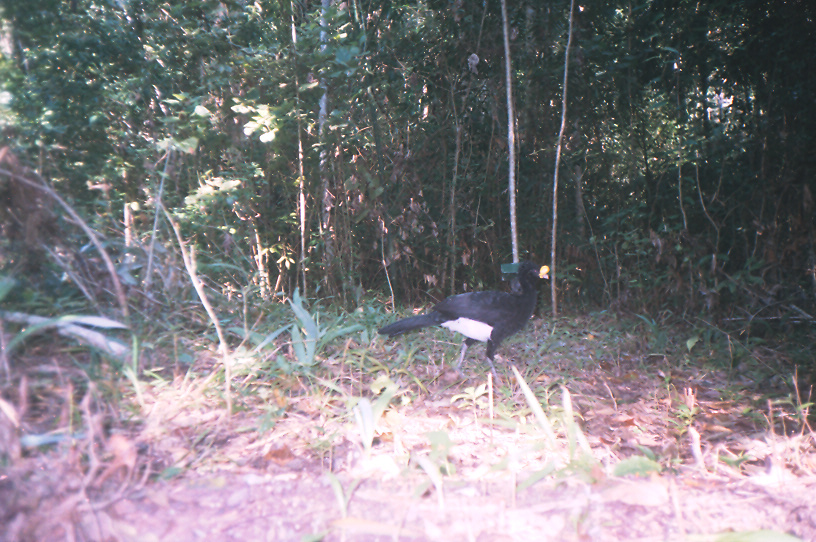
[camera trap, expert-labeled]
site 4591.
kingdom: Animalia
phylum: Chordata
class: Aves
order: Galliformes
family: Cracidae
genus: Crax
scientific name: Crax rubra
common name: great curassow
Crax rubra (great curassow).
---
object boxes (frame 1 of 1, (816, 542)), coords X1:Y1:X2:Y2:
crax rubra: 377:259:550:387